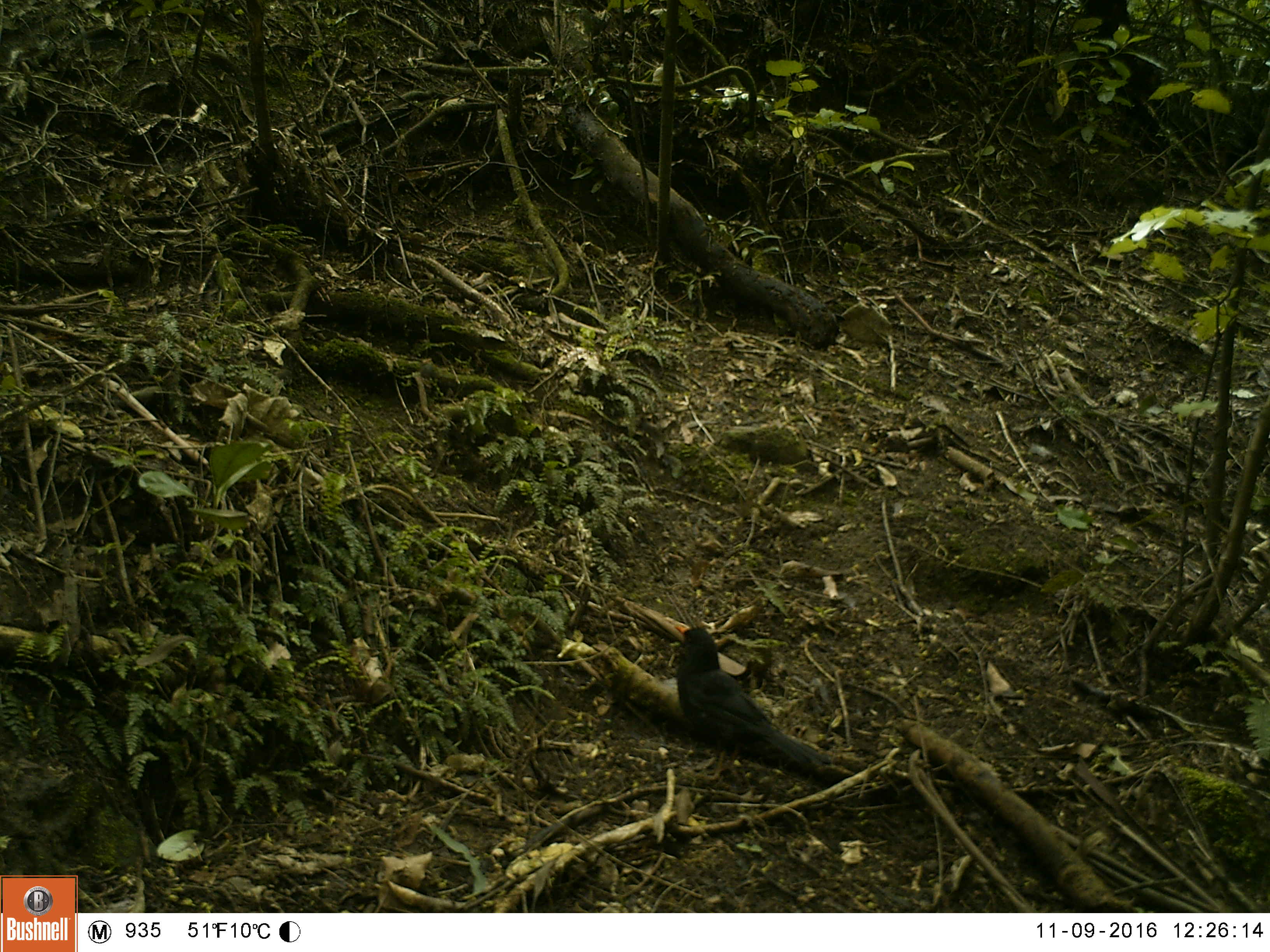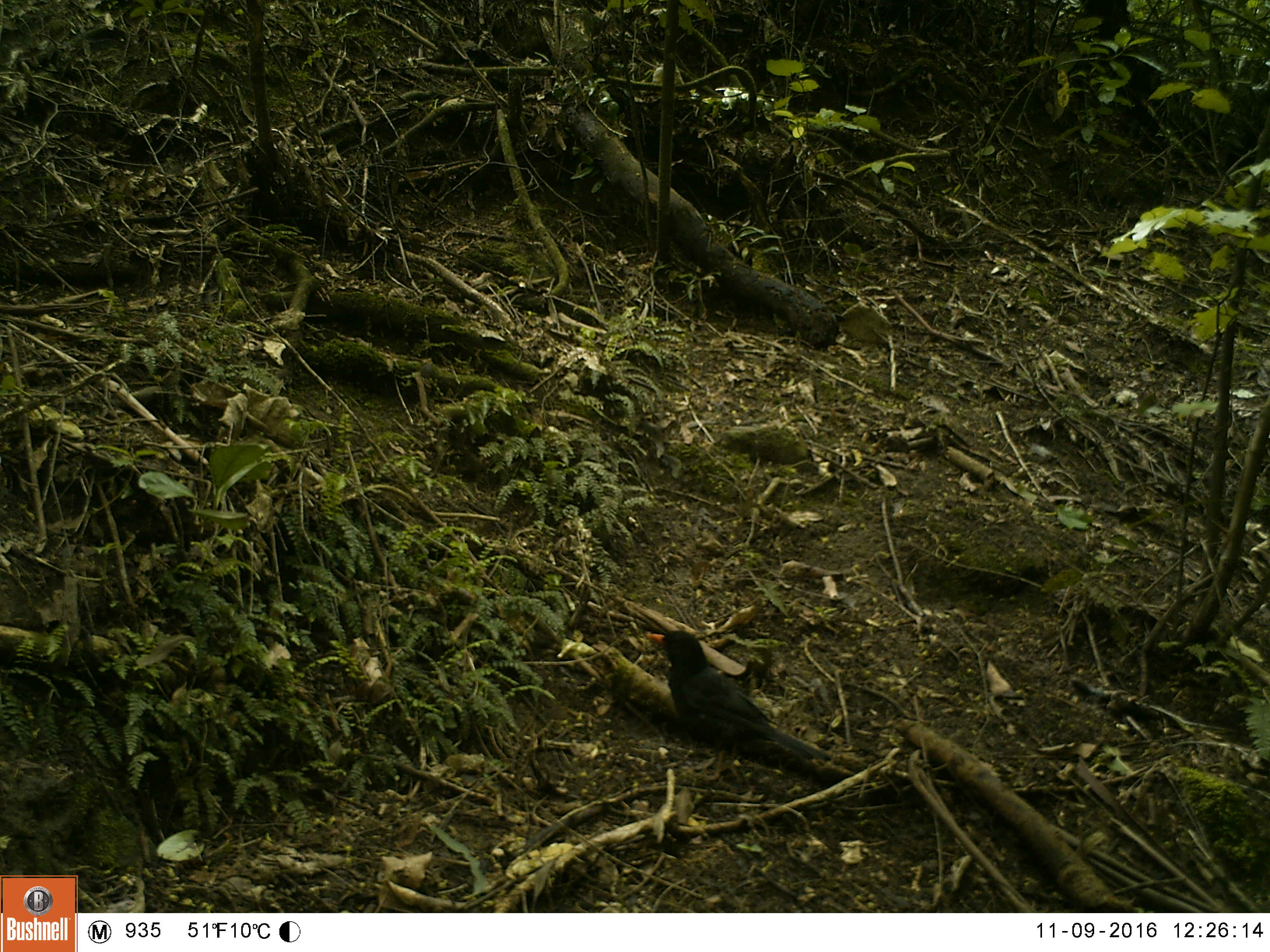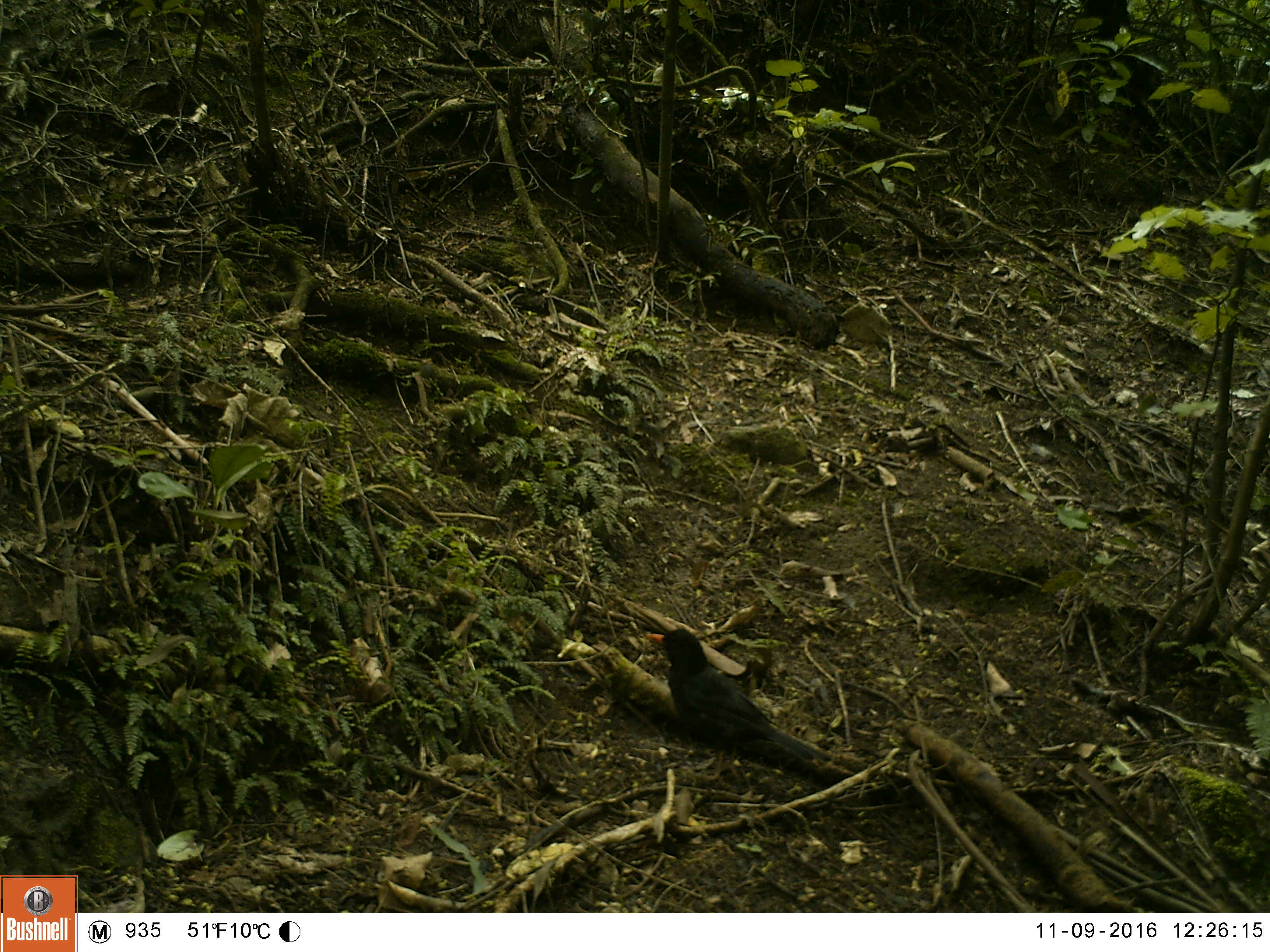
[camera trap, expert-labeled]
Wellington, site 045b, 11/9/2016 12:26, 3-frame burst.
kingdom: Animalia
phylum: Chordata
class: Aves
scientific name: Aves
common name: bird